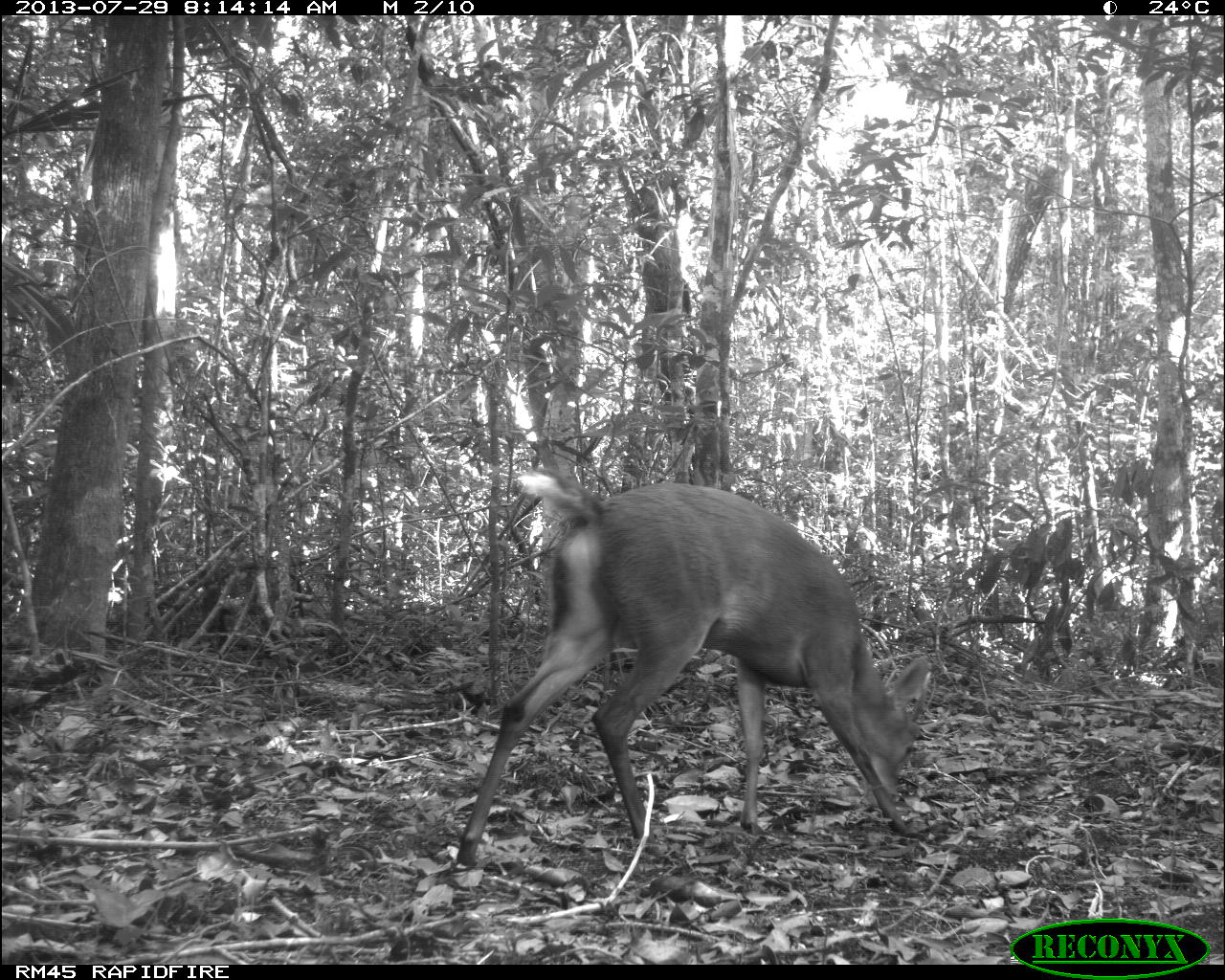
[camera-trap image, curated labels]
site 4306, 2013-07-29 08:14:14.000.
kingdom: Animalia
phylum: Chordata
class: Mammalia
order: Artiodactyla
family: Cervidae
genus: Mazama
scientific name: Mazama temama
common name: central american red brocket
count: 1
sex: male